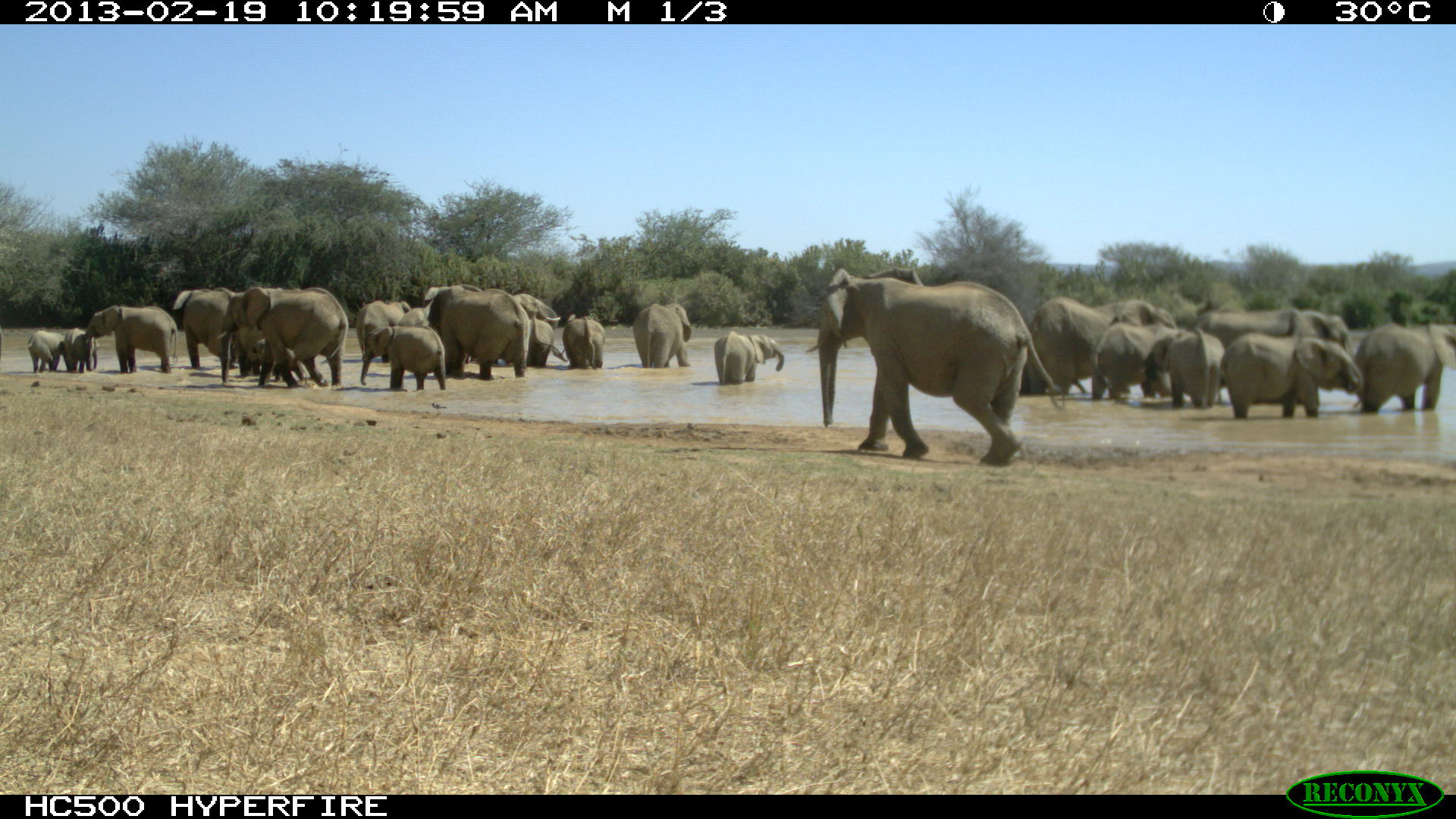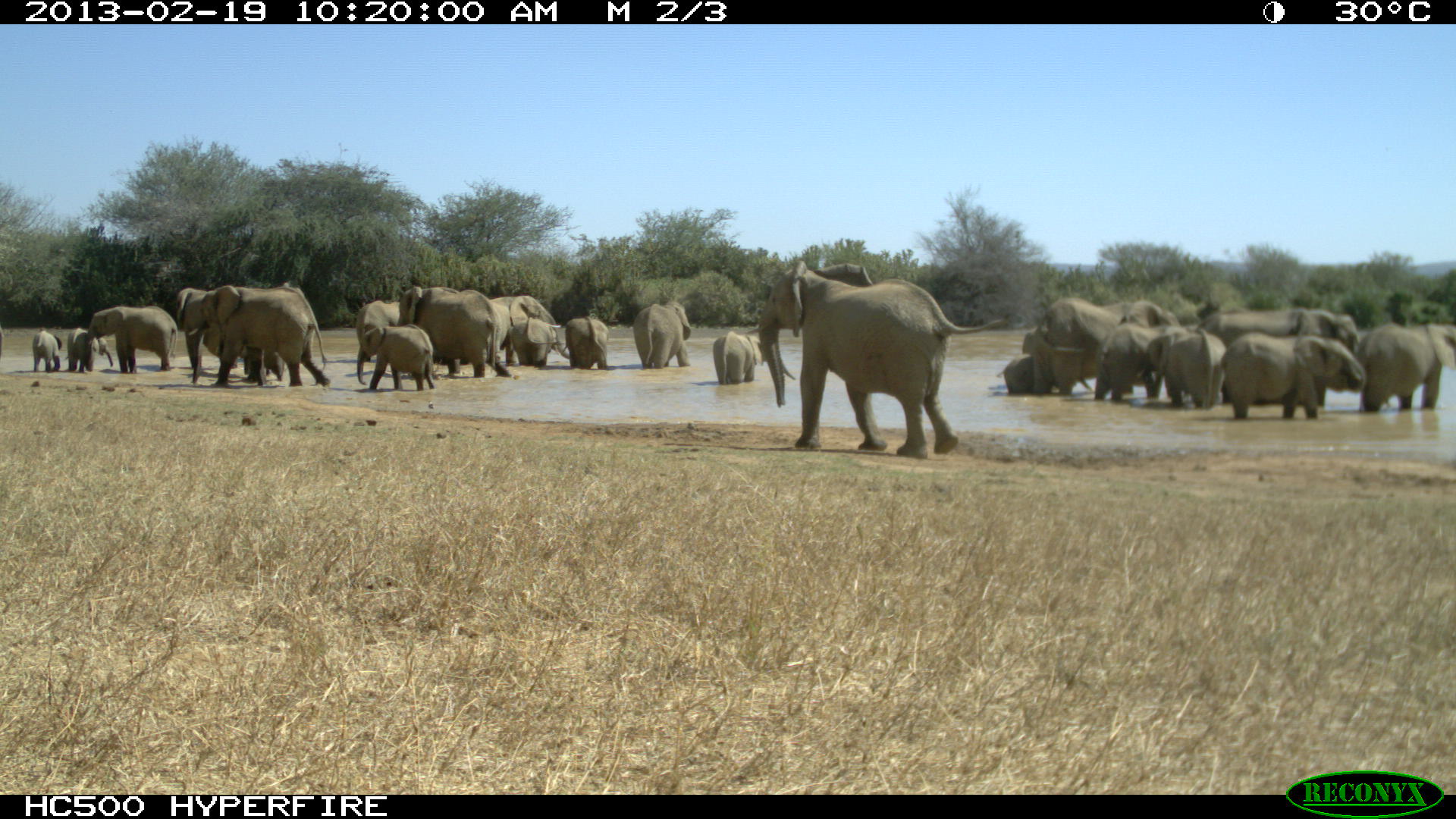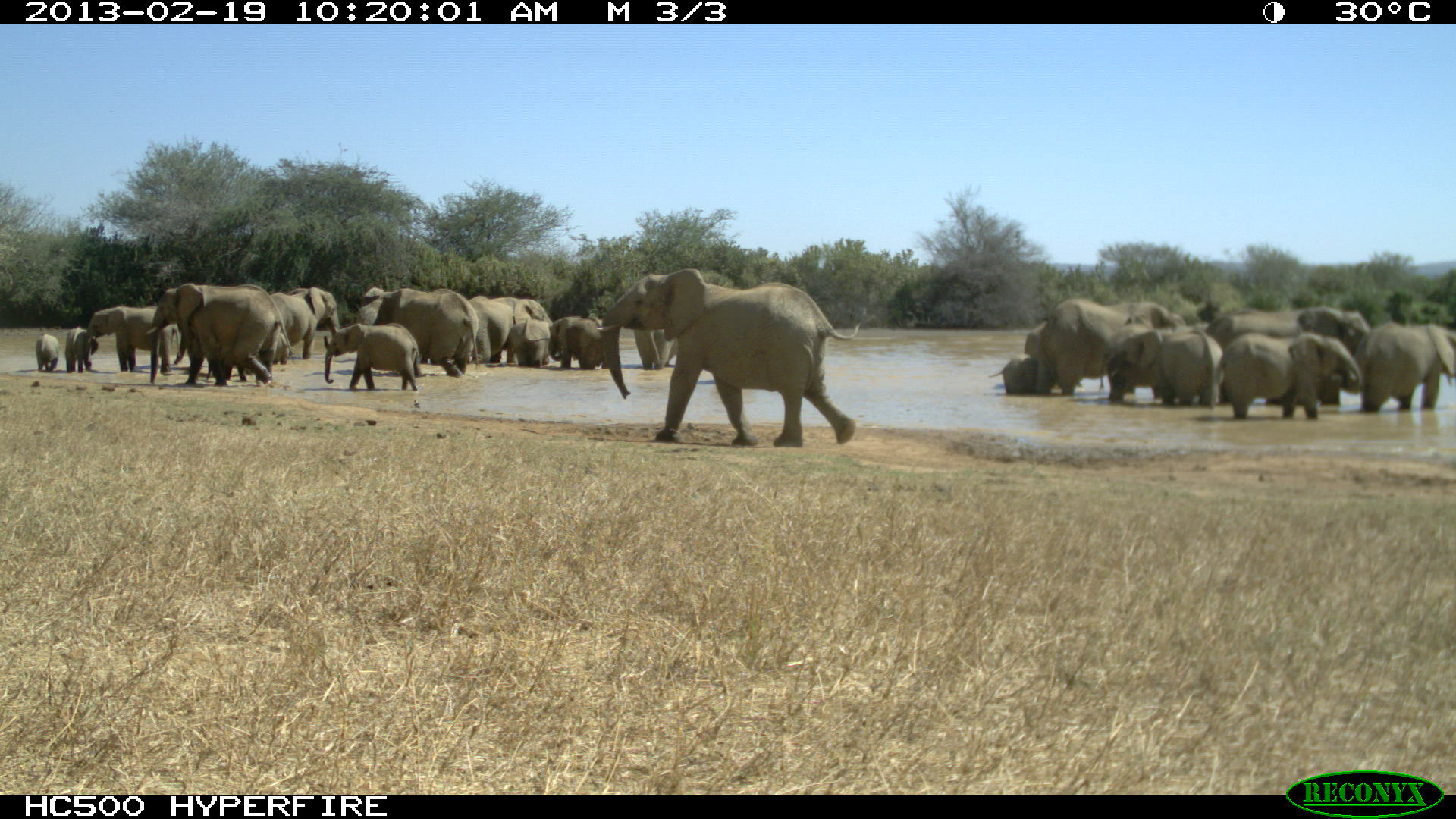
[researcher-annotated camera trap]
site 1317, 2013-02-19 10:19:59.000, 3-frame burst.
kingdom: Animalia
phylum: Chordata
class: Mammalia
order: Proboscidea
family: Elephantidae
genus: Loxodonta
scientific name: Loxodonta africana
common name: african bush elephant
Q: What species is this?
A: Loxodonta africana (african bush elephant).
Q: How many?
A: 23.